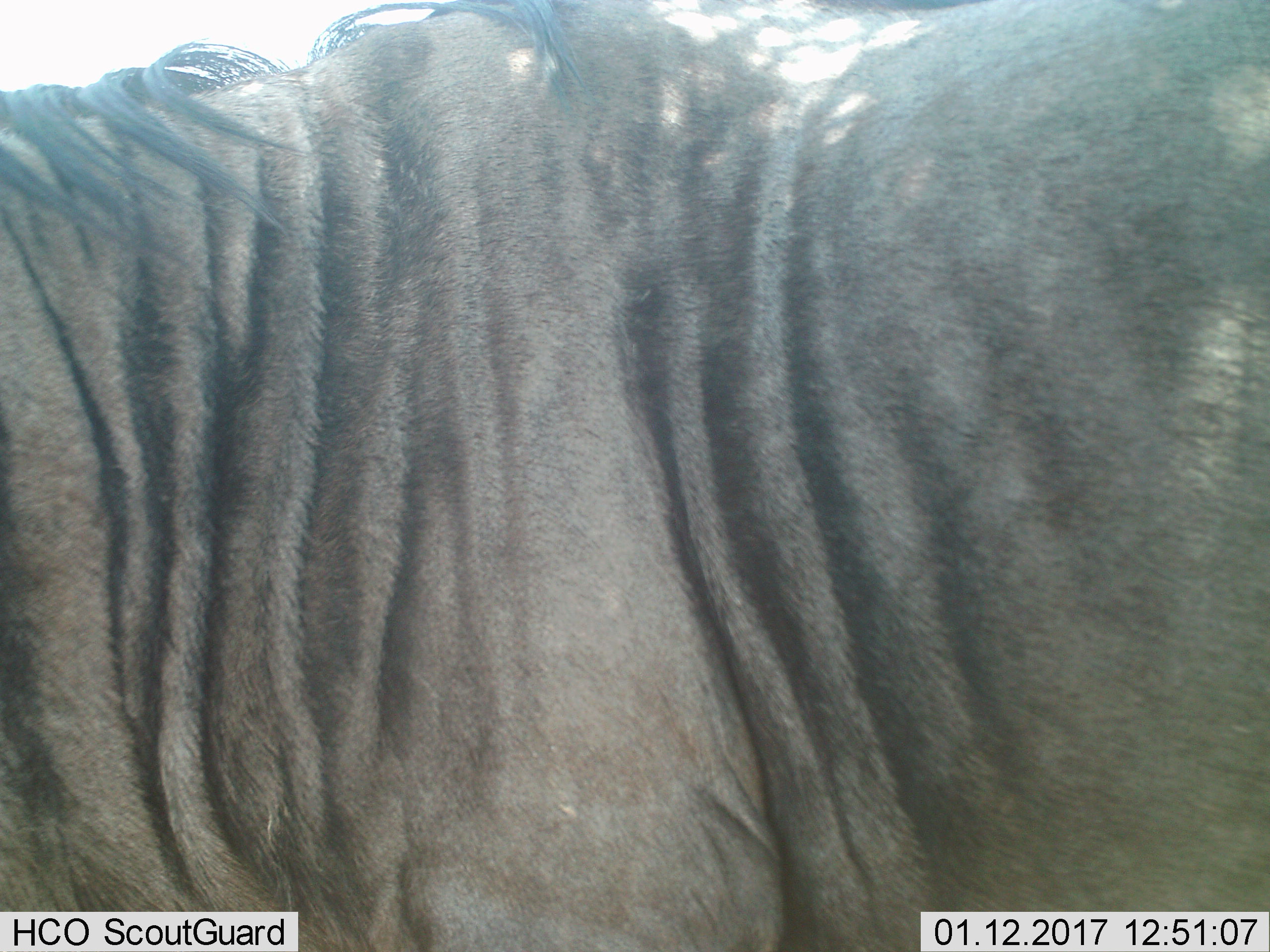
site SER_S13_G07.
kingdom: Animalia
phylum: Chordata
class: Mammalia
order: Artiodactyla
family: Bovidae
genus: Connochaetes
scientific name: Connochaetes taurinus taurinus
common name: blue wildebeest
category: wildebeestblue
Wildebeestblue (blue wildebeest) (Connochaetes taurinus taurinus), count 1. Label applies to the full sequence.